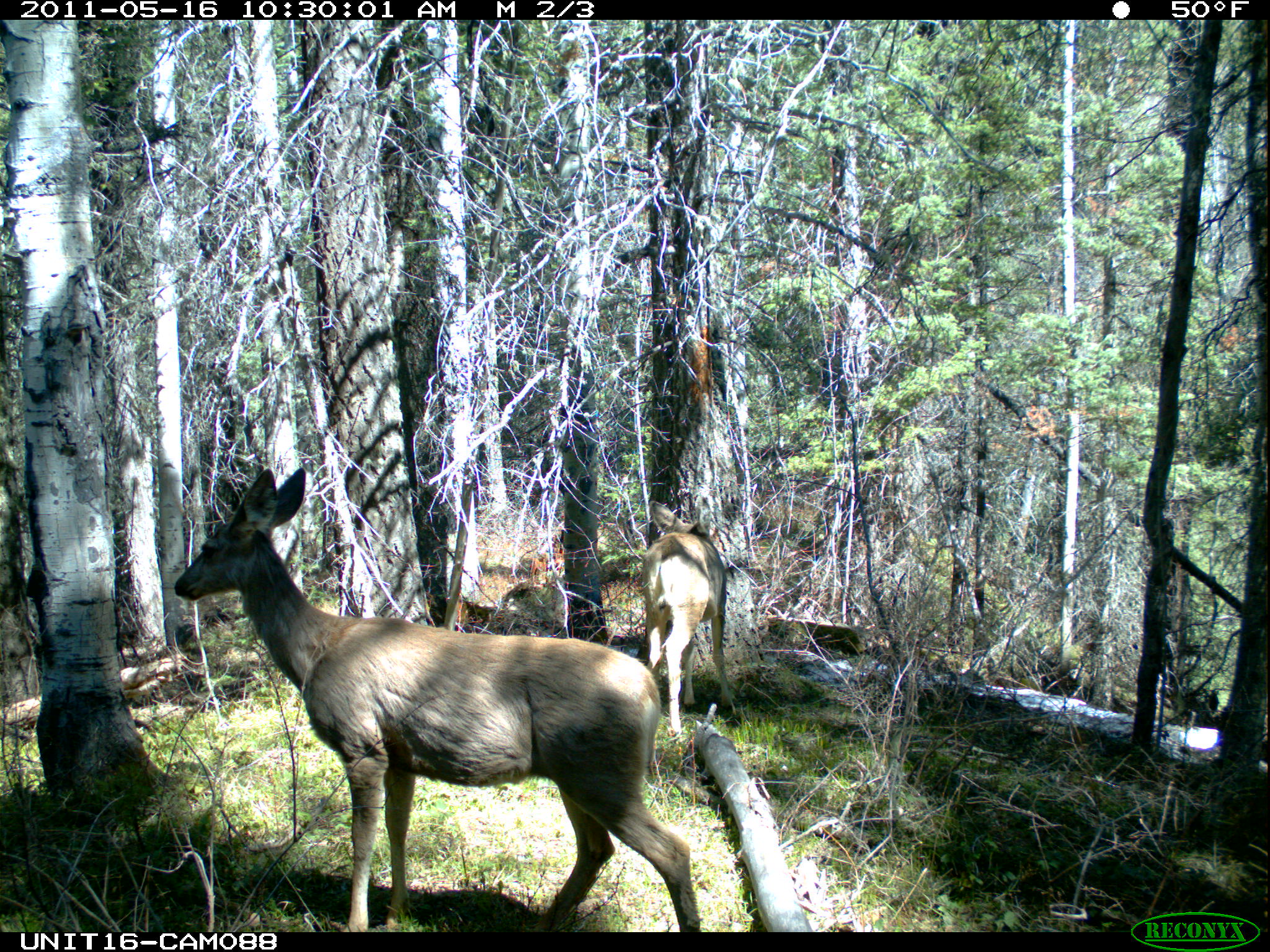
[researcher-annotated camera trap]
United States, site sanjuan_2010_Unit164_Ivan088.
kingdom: Animalia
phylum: Chordata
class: Mammalia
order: Artiodactyla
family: Cervidae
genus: Odocoileus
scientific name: Odocoileus hemionus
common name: mule deer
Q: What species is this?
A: Odocoileus hemionus (mule deer).